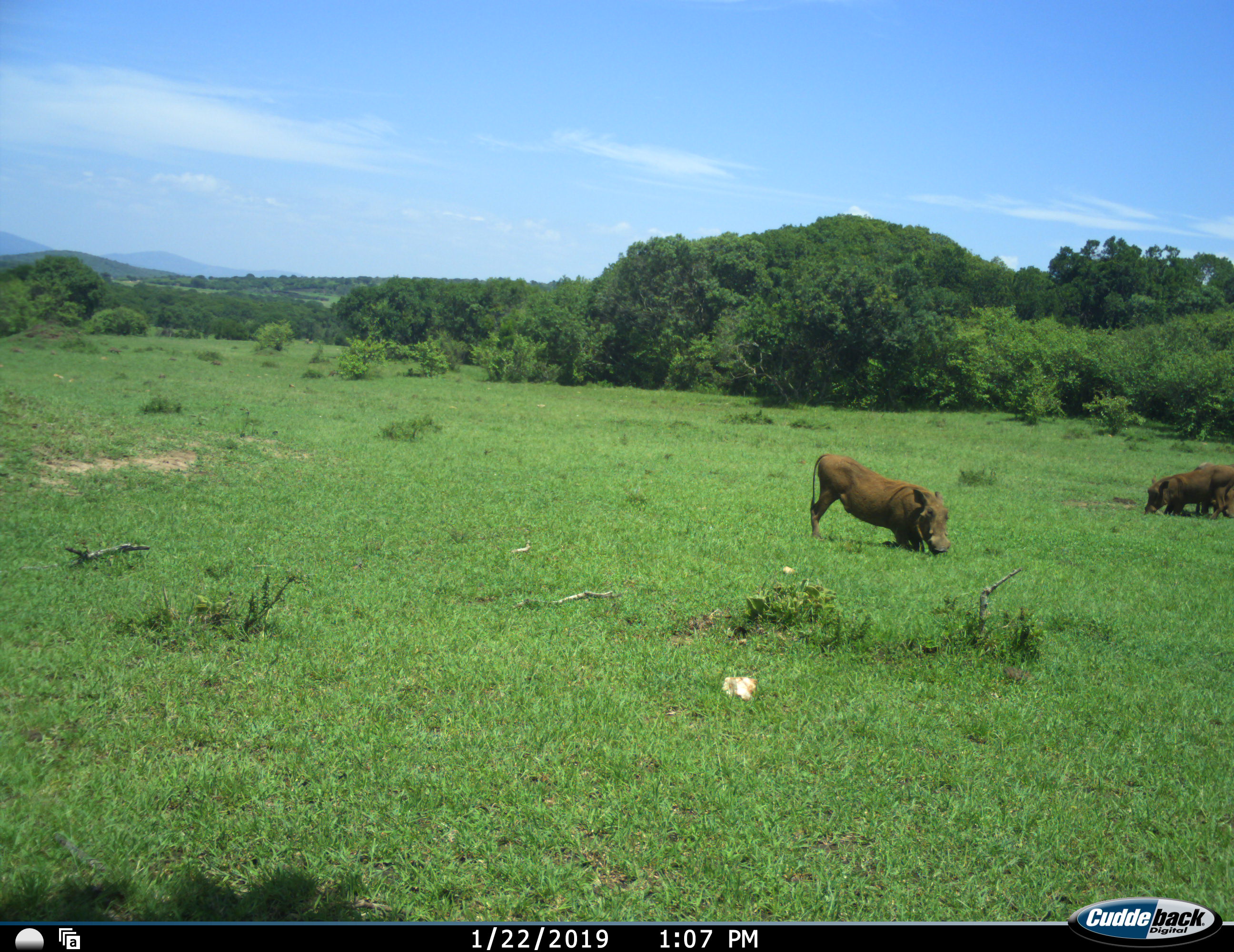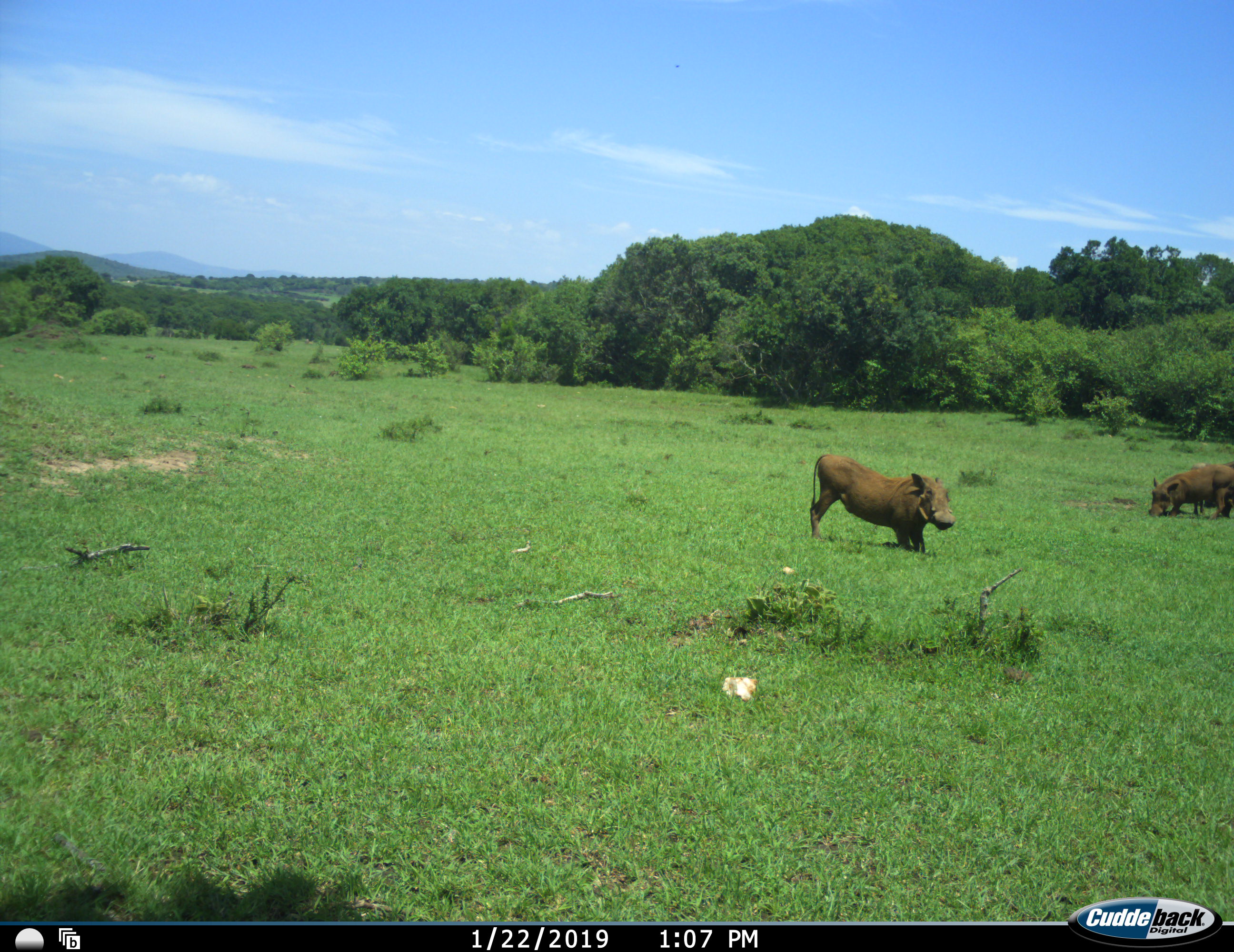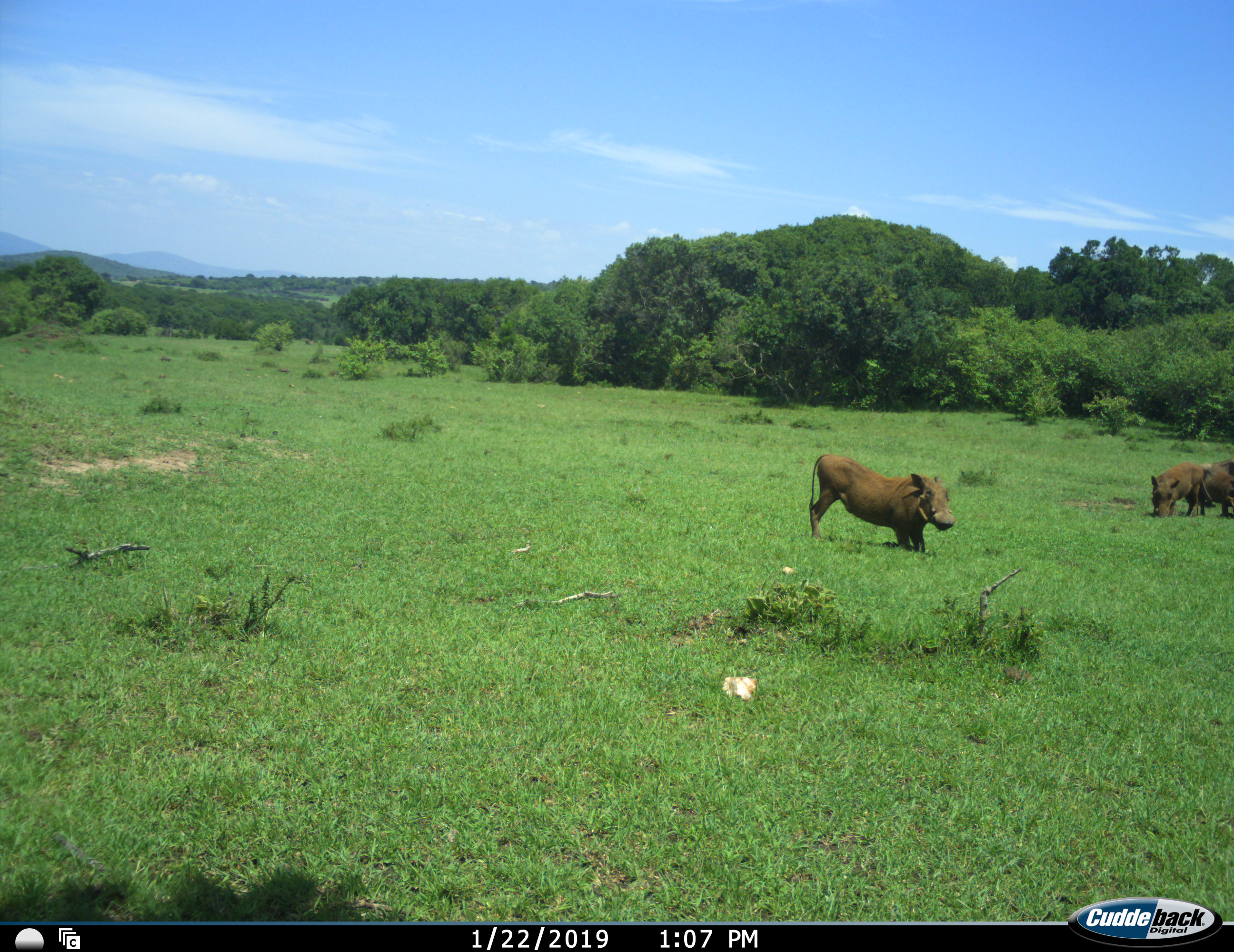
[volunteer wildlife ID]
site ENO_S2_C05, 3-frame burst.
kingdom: Animalia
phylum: Chordata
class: Mammalia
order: Artiodactyla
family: Suidae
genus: Phacochoerus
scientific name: Phacochoerus africanus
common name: warthog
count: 3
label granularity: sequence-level